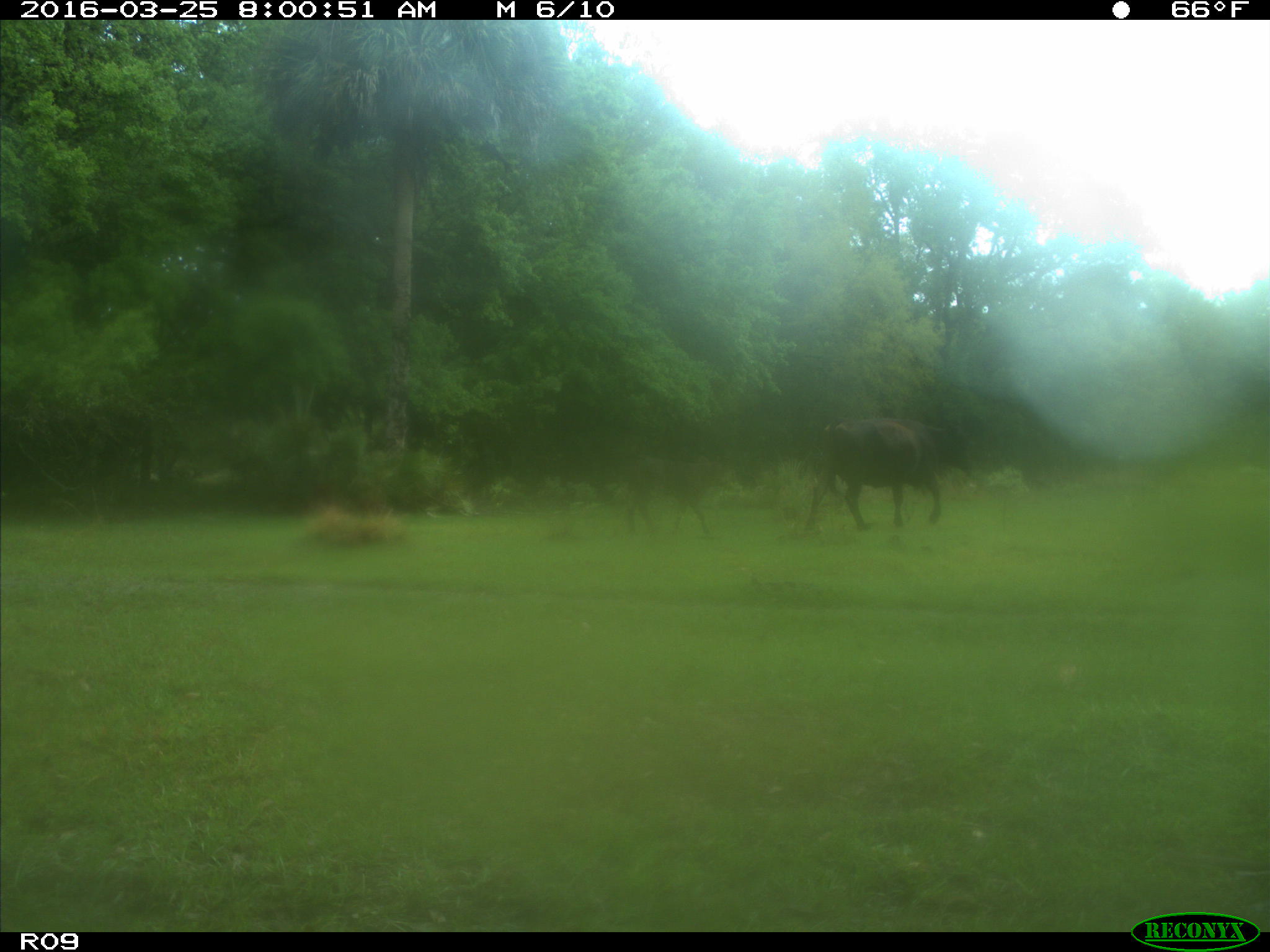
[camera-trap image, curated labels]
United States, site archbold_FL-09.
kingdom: Animalia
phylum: Chordata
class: Mammalia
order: Artiodactyla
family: Bovidae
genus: Bos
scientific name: Bos taurus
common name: domestic cow